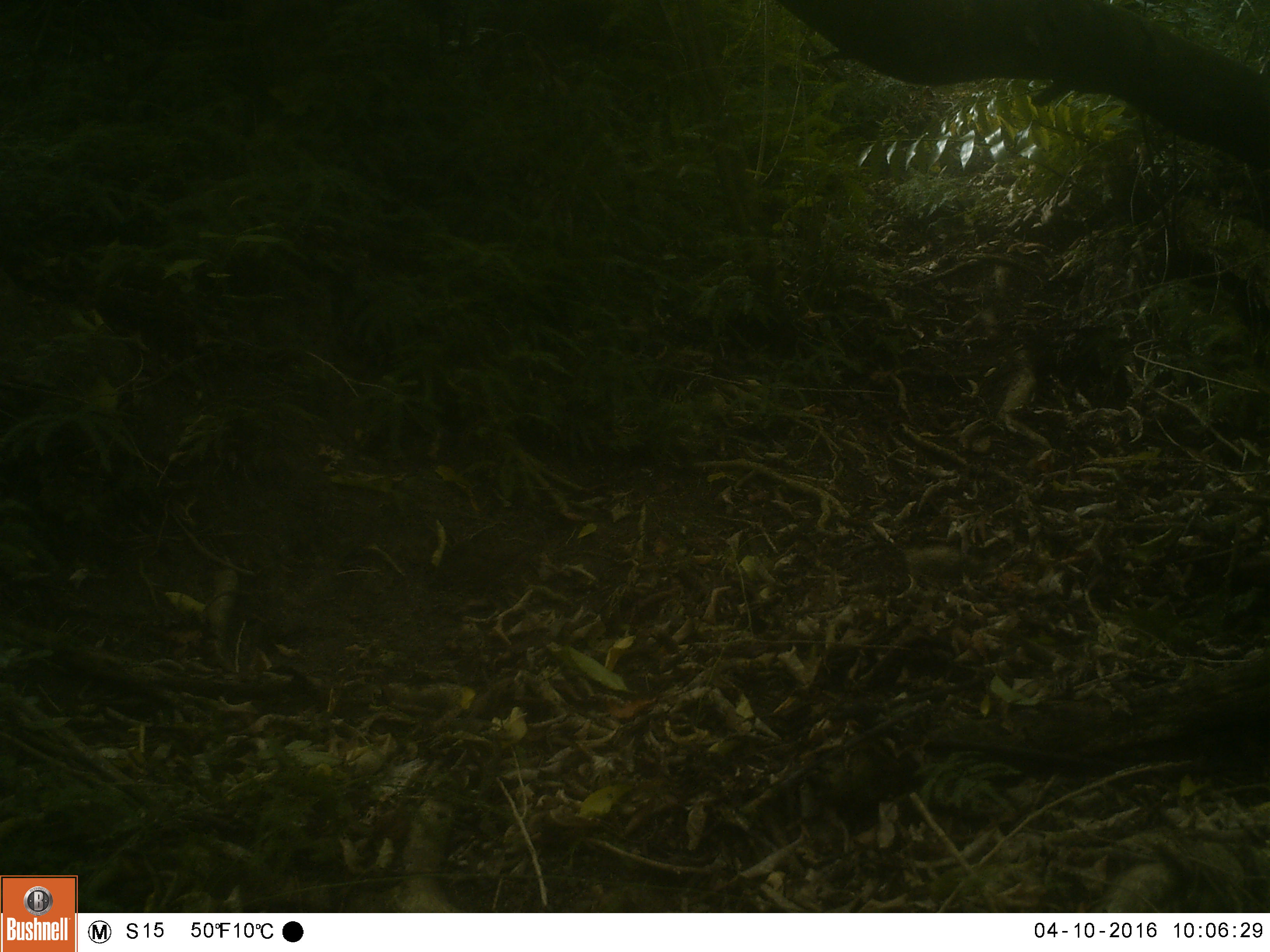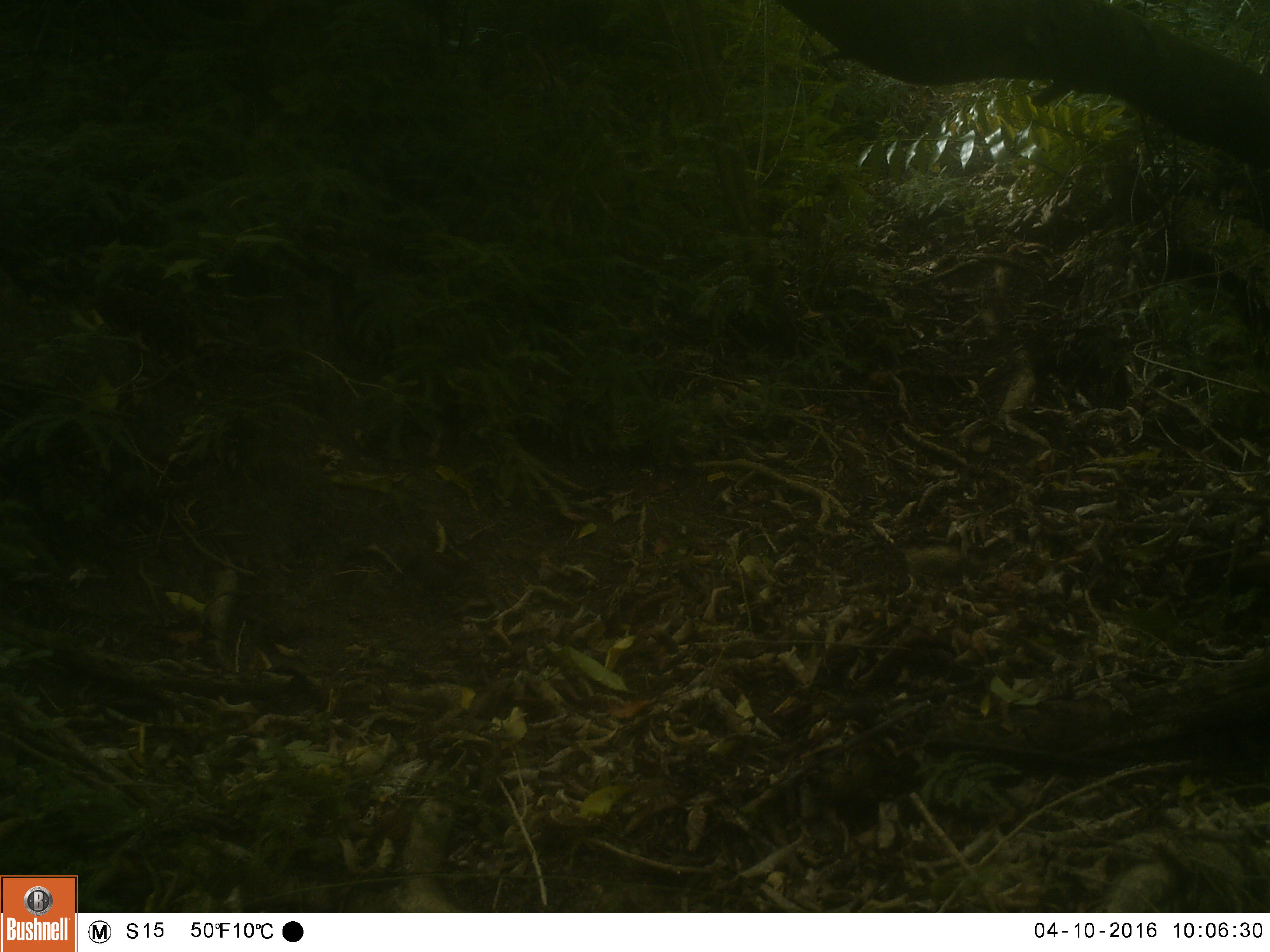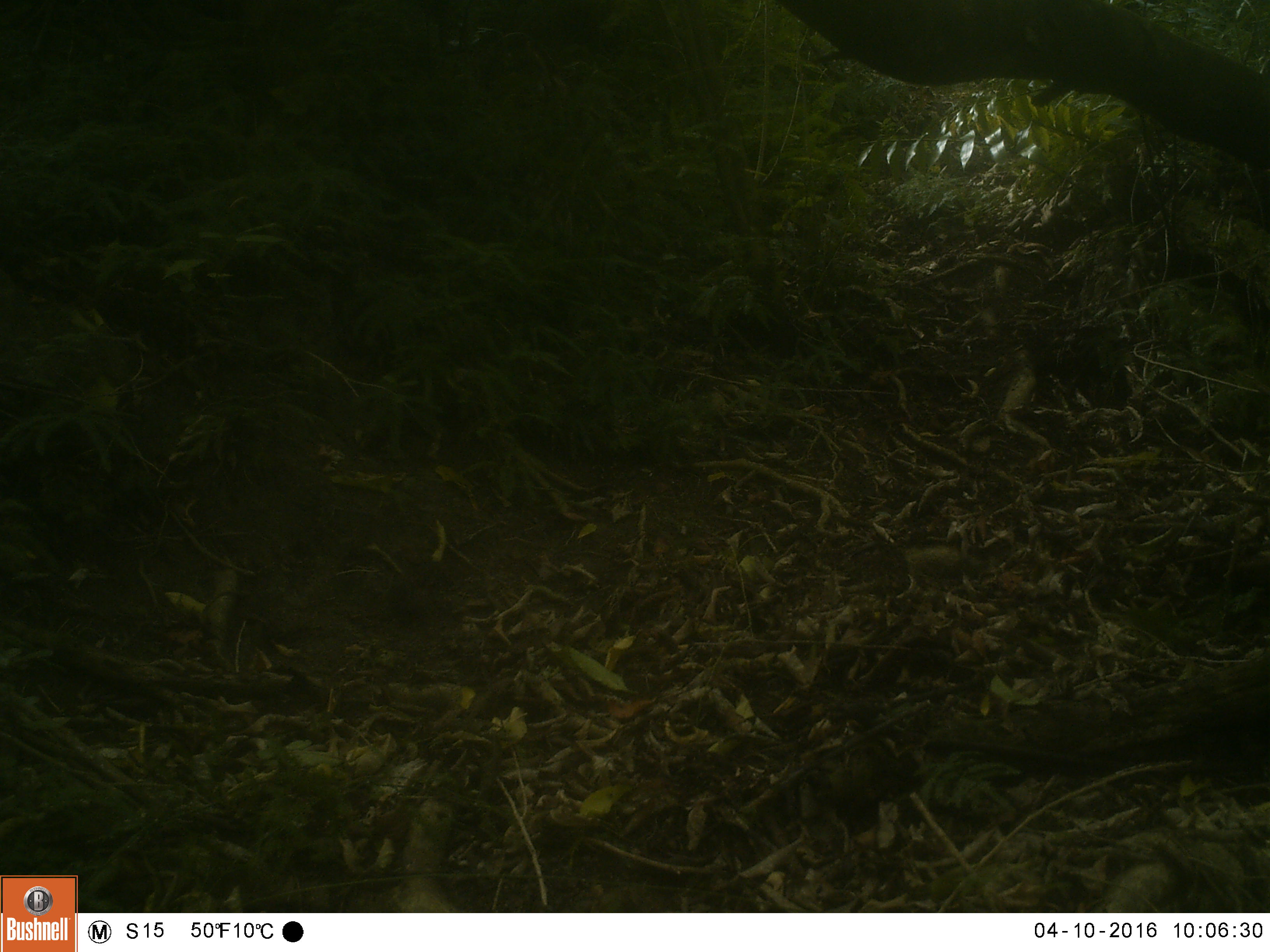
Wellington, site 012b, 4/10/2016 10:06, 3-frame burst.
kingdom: Animalia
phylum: Chordata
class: Aves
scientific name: Aves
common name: bird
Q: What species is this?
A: Bird (Aves).